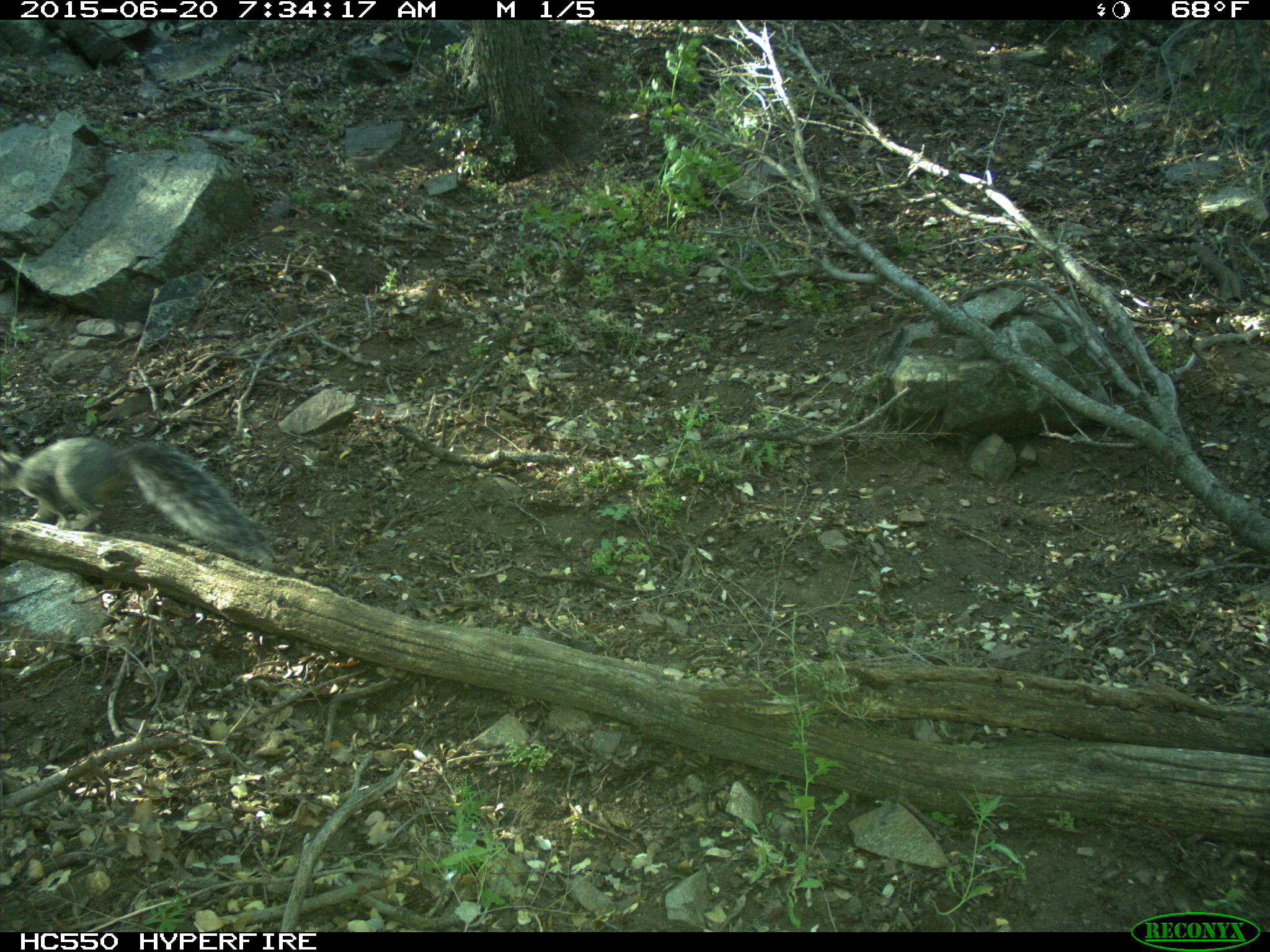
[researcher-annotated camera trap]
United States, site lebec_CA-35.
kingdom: Animalia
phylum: Chordata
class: Mammalia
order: Rodentia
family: Sciuridae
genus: Sciurus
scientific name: Sciurus carolinensis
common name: eastern gray squirrel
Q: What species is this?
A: Sciurus carolinensis (eastern gray squirrel).